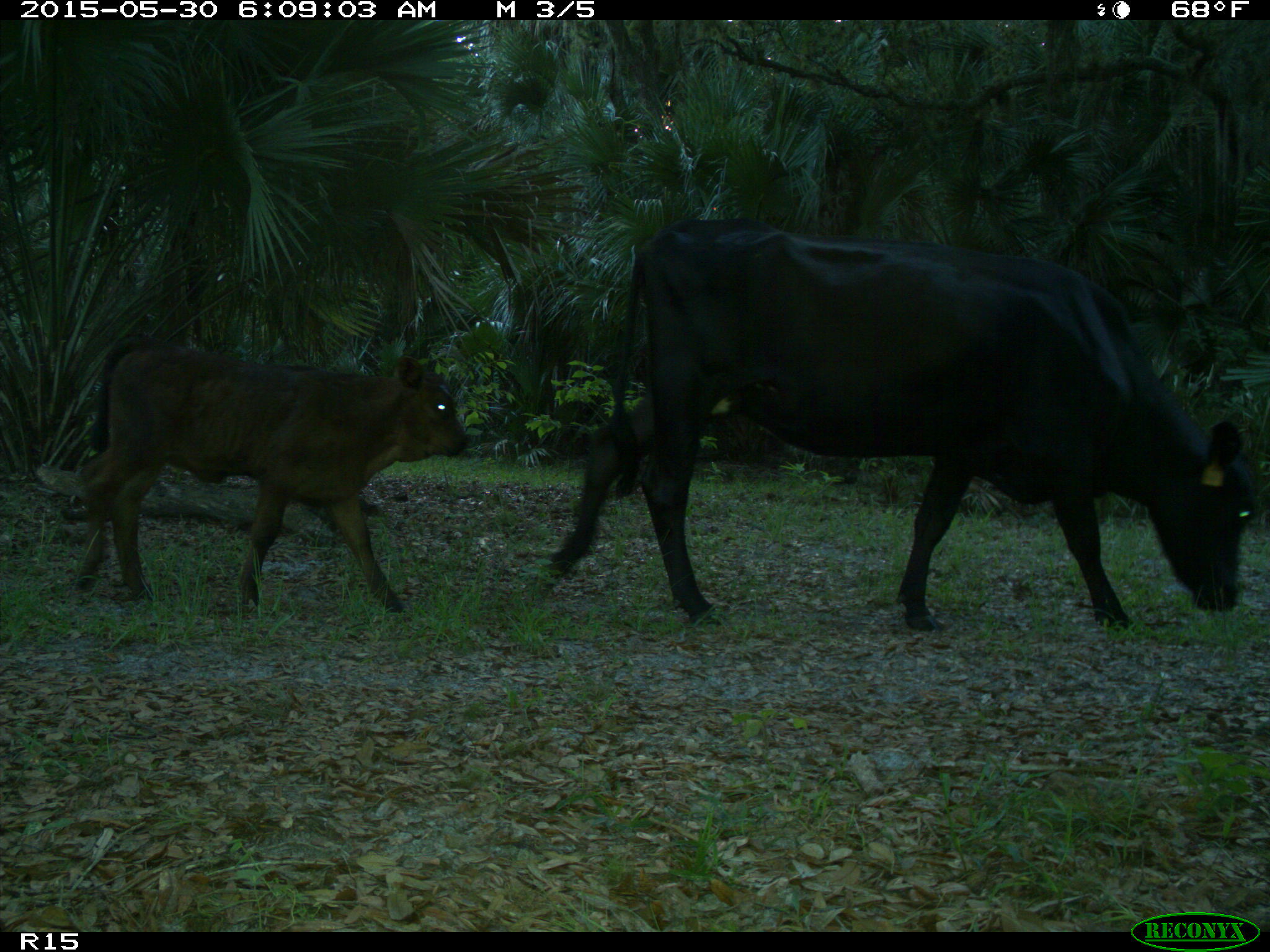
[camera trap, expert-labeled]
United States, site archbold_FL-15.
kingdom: Animalia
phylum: Chordata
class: Mammalia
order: Artiodactyla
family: Bovidae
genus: Bos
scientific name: Bos taurus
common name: domestic cow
Bos taurus (domestic cow).